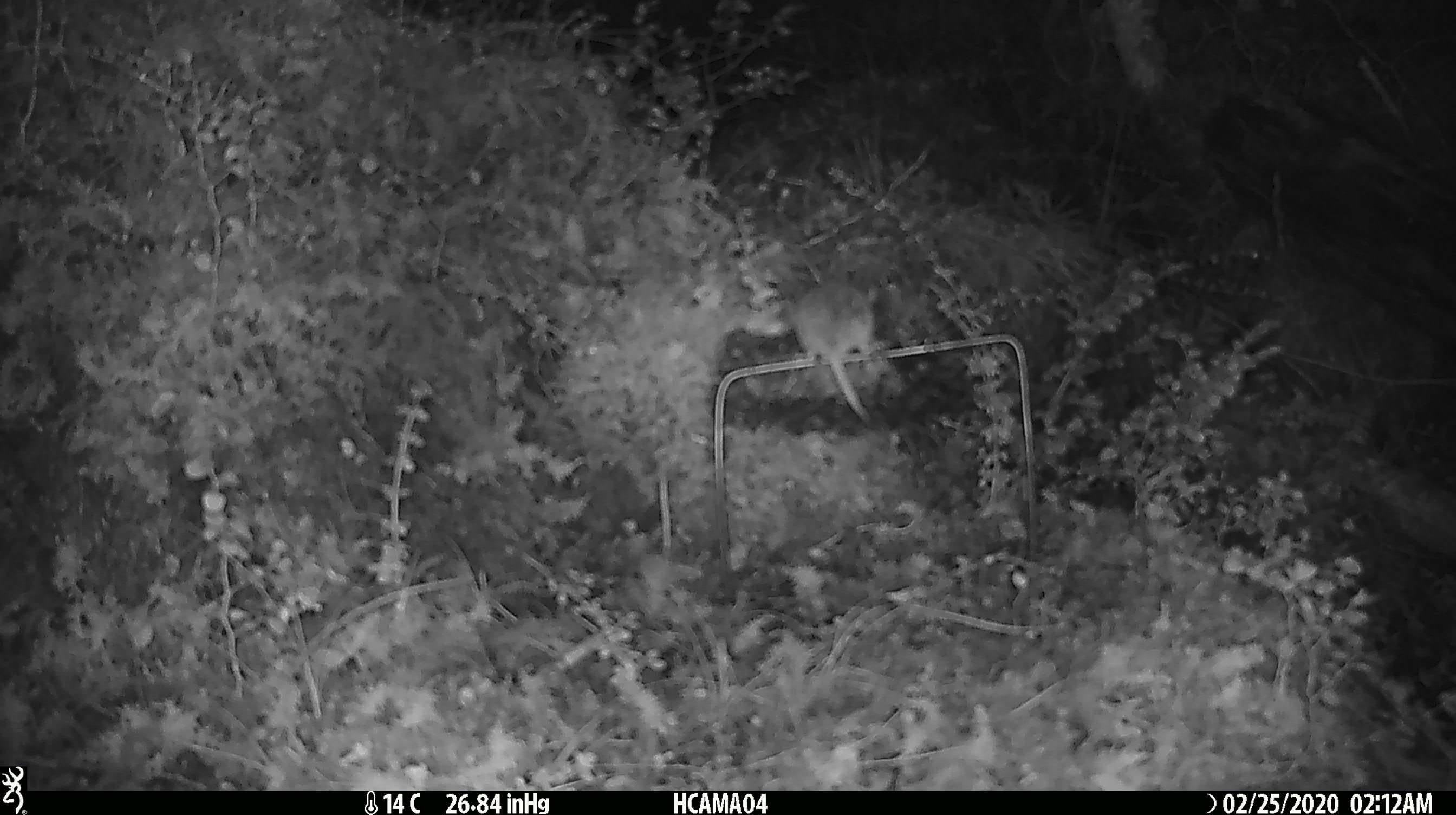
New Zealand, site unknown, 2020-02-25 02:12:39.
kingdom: Animalia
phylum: Chordata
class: Mammalia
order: Rodentia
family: Muridae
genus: Mus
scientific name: Mus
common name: mouse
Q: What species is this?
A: Mouse (Mus).